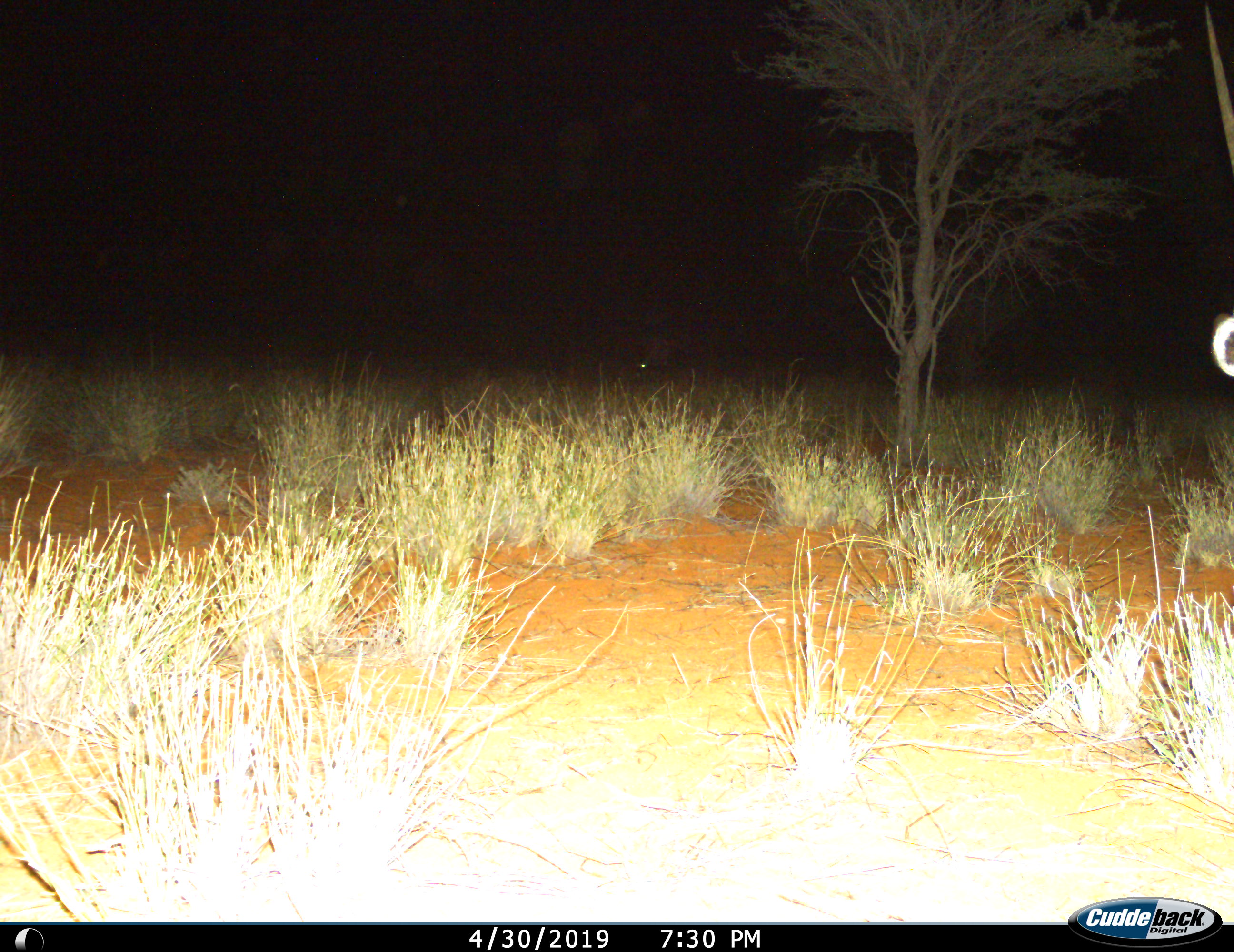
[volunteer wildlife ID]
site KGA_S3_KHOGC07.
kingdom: Animalia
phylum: Chordata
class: Mammalia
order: Artiodactyla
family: Bovidae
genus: Oryx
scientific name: Oryx gazella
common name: gemsbok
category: oryx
Oryx (gemsbok) (Oryx gazella), count 1. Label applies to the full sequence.